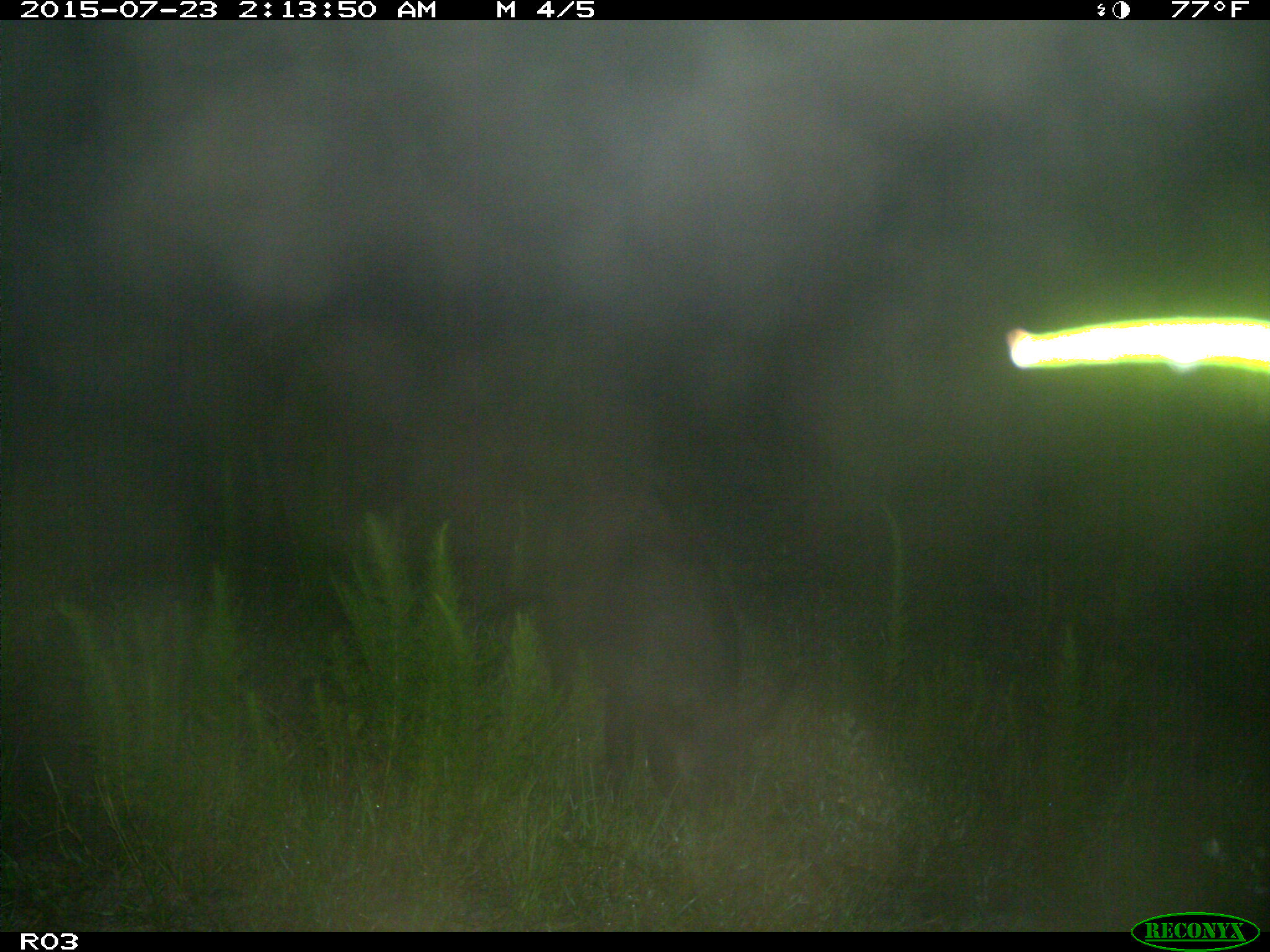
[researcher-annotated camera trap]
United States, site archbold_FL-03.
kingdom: Animalia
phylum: Chordata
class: Mammalia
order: Artiodactyla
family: Suidae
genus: Sus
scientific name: Sus scrofa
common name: wild boar